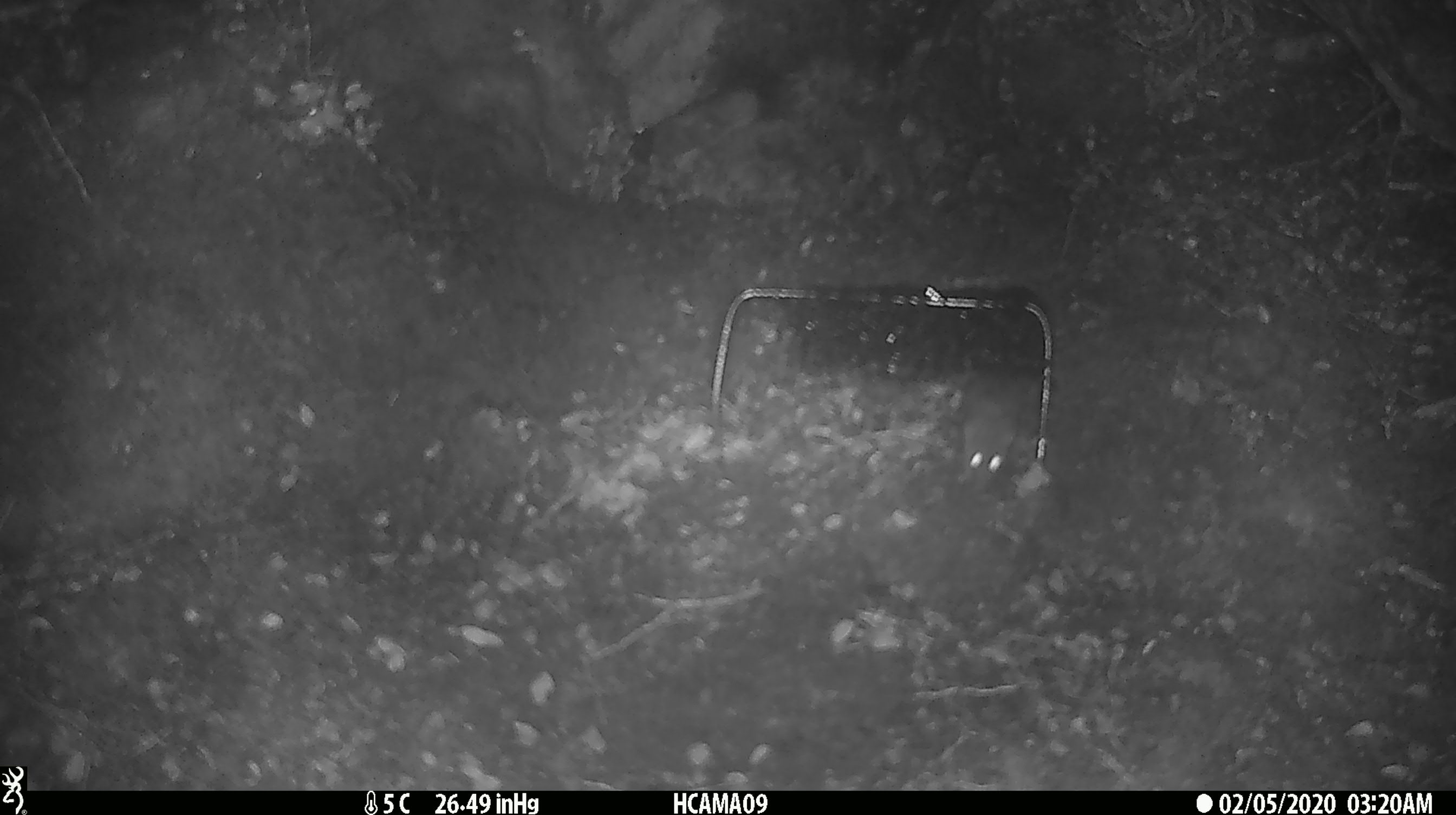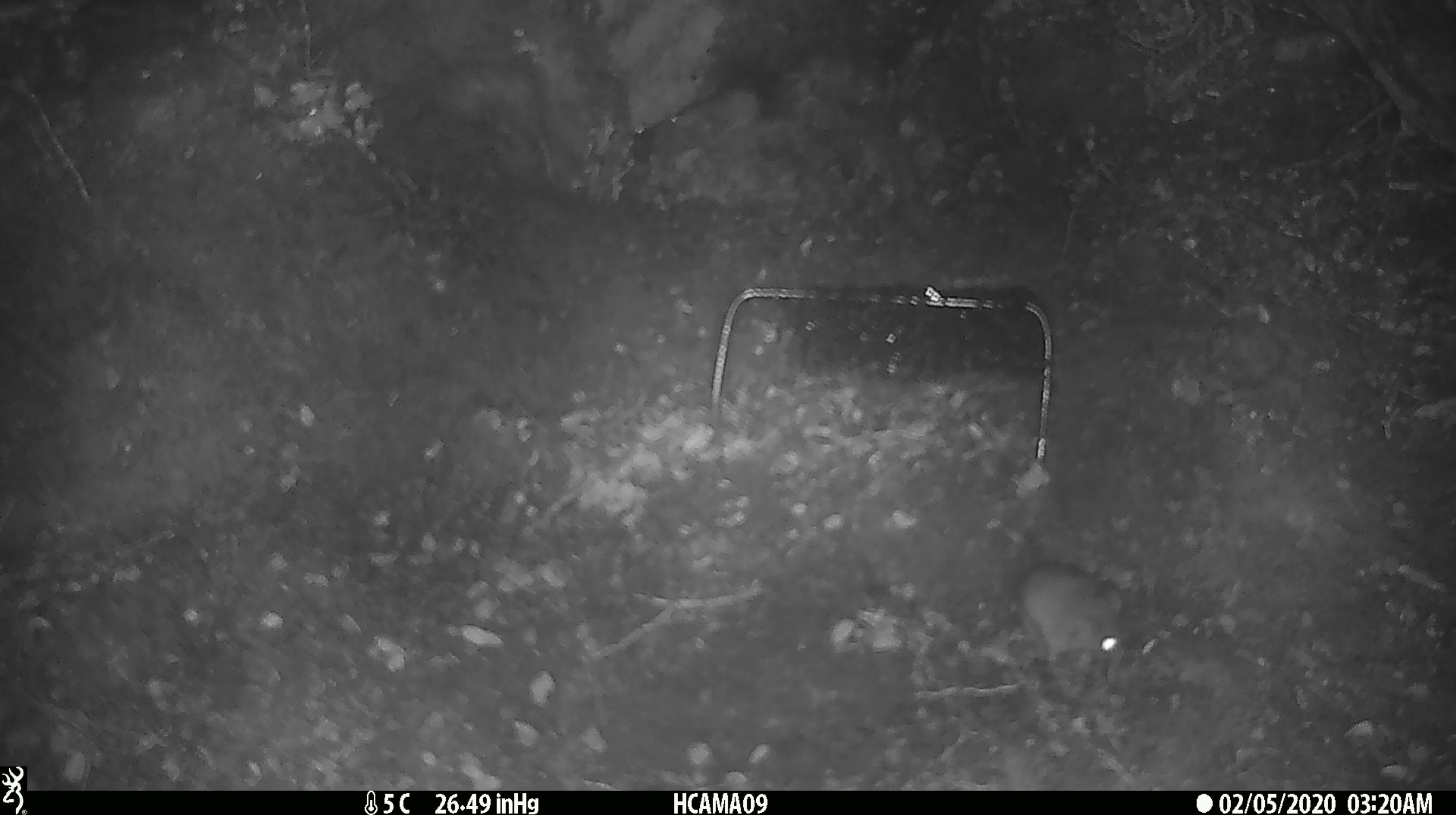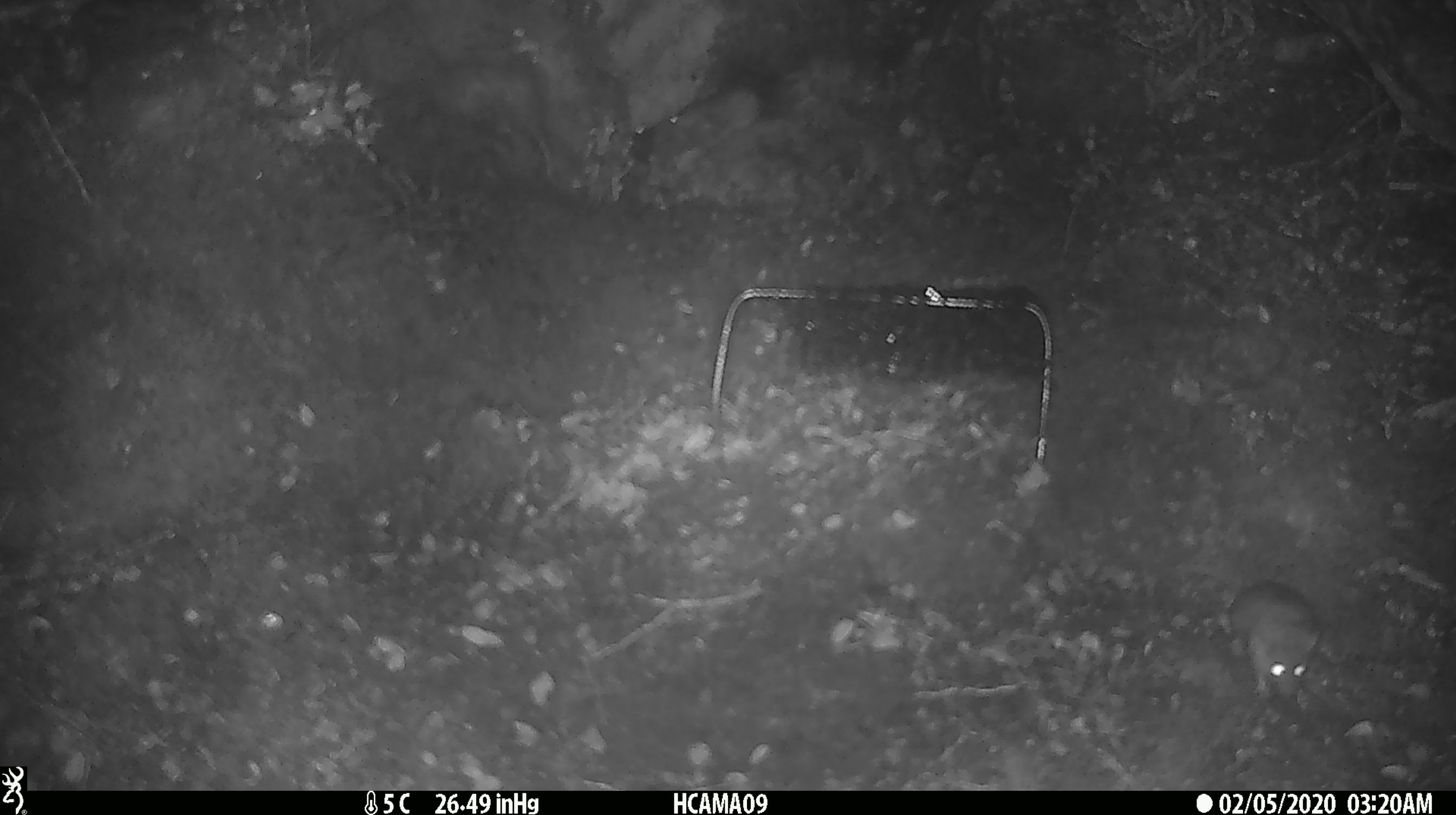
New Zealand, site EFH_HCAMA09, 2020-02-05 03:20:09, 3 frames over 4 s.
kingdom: Animalia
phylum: Chordata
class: Mammalia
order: Rodentia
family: Muridae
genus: Mus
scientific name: Mus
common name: mouse